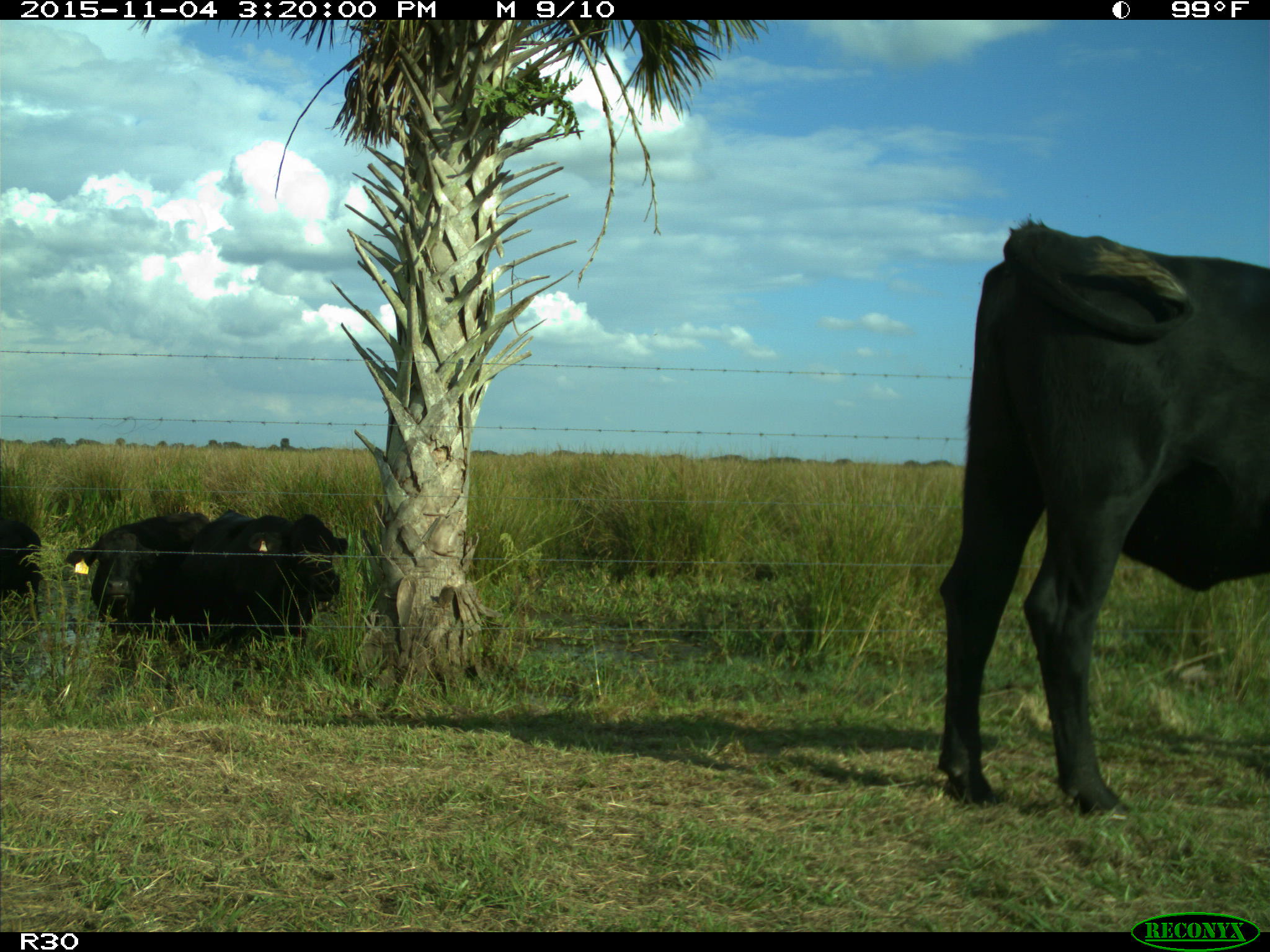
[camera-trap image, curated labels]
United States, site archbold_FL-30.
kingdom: Animalia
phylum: Chordata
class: Mammalia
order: Artiodactyla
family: Bovidae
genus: Bos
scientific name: Bos taurus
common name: domestic cow